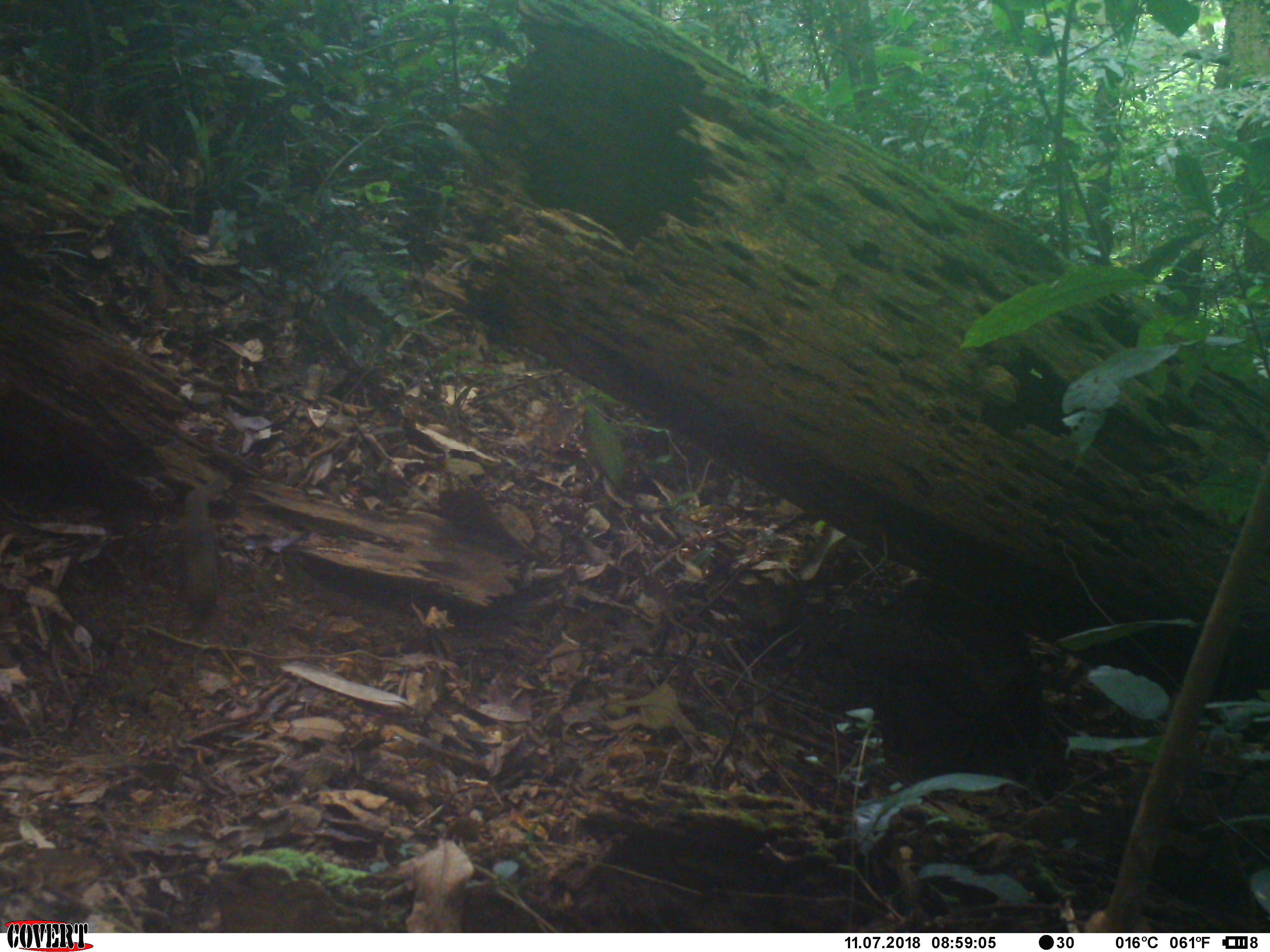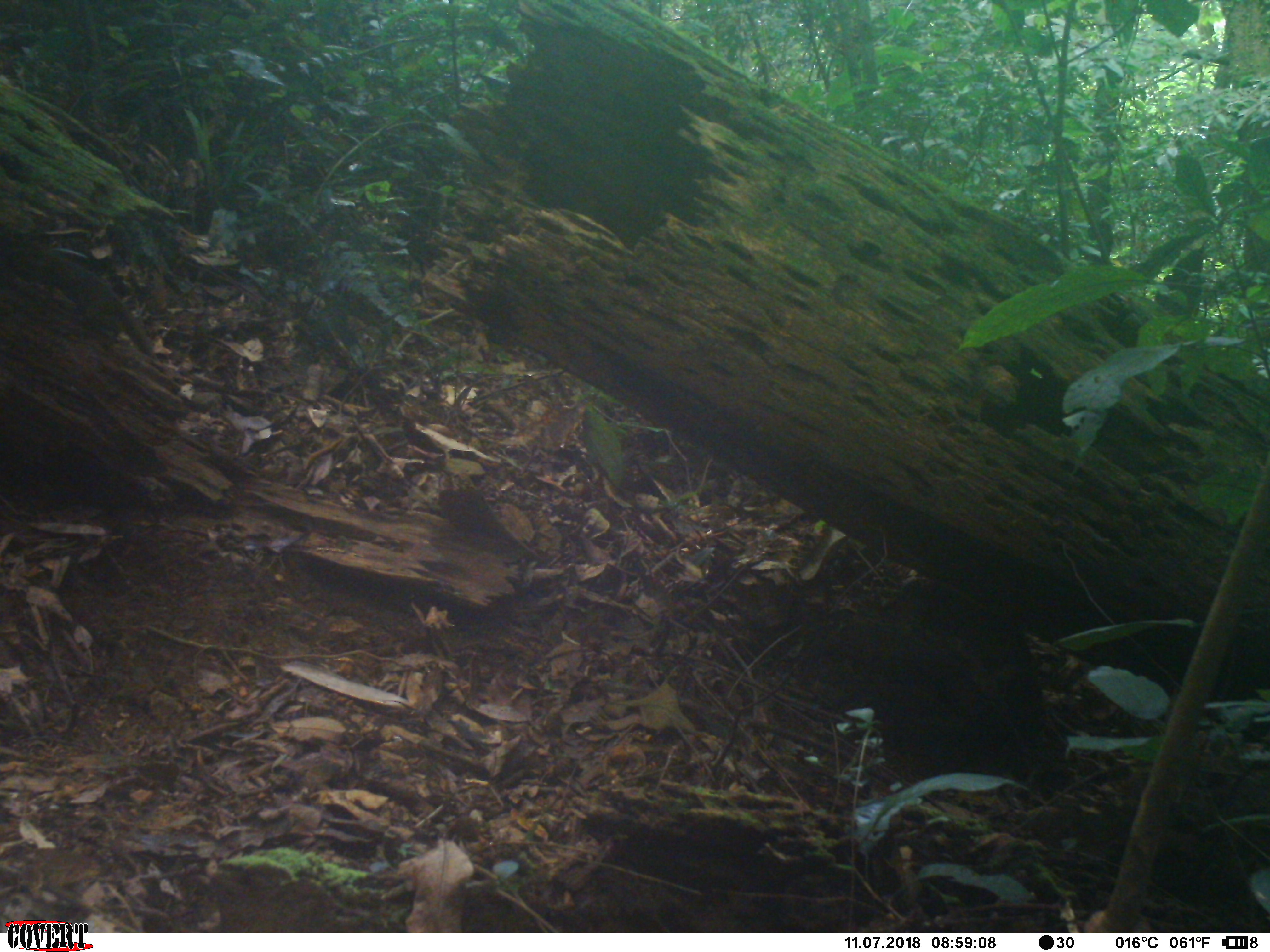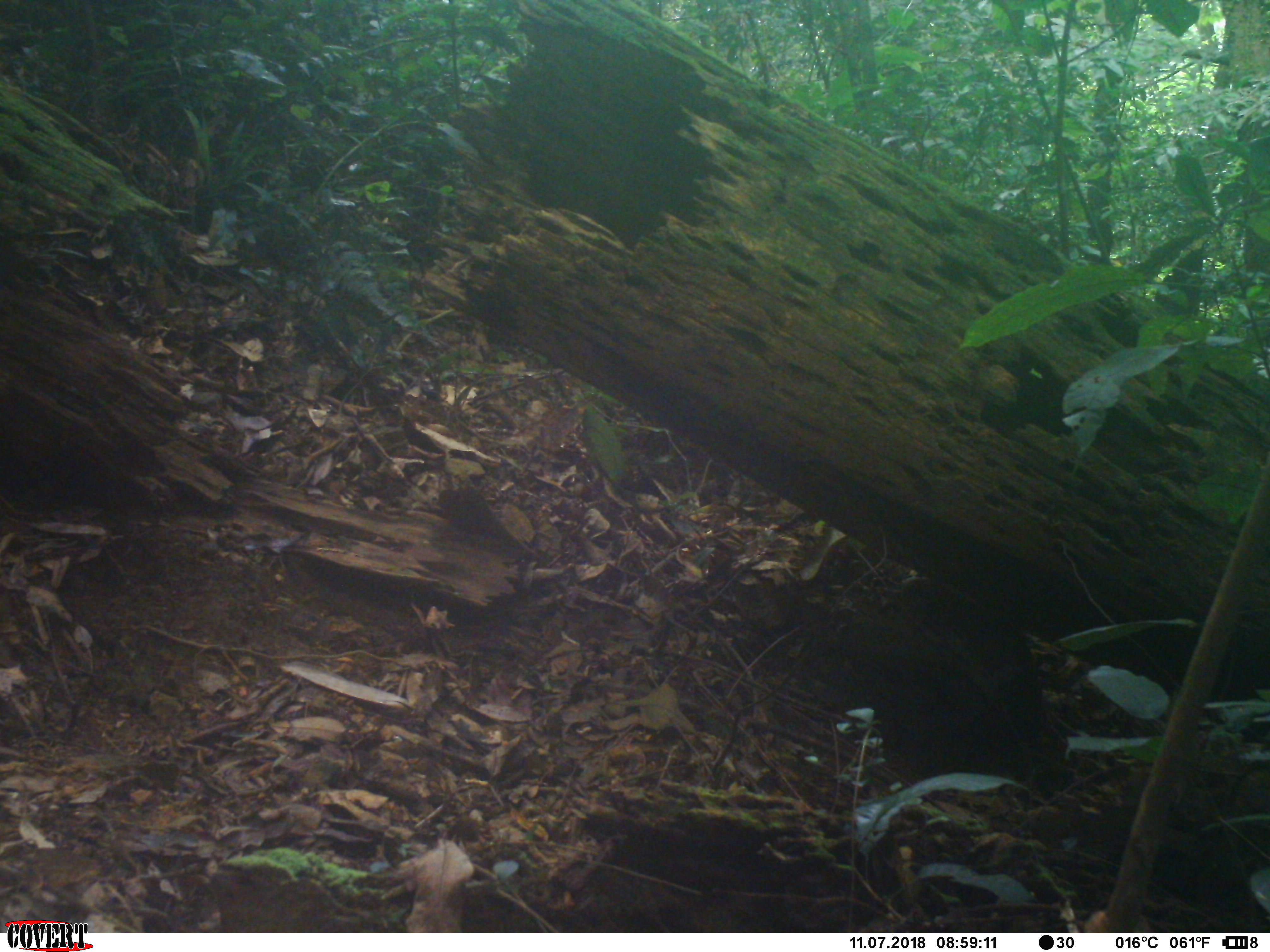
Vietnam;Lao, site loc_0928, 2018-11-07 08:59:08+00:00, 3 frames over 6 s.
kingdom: Animalia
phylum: Chordata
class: Mammalia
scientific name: Mammalia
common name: mammal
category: unidentified small mammal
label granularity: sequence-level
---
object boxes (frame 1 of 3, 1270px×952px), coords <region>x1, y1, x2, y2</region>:
unidentified small mammal: <region>180, 467, 227, 621</region>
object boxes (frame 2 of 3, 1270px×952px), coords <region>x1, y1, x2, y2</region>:
unidentified small mammal: <region>5, 239, 157, 359</region>